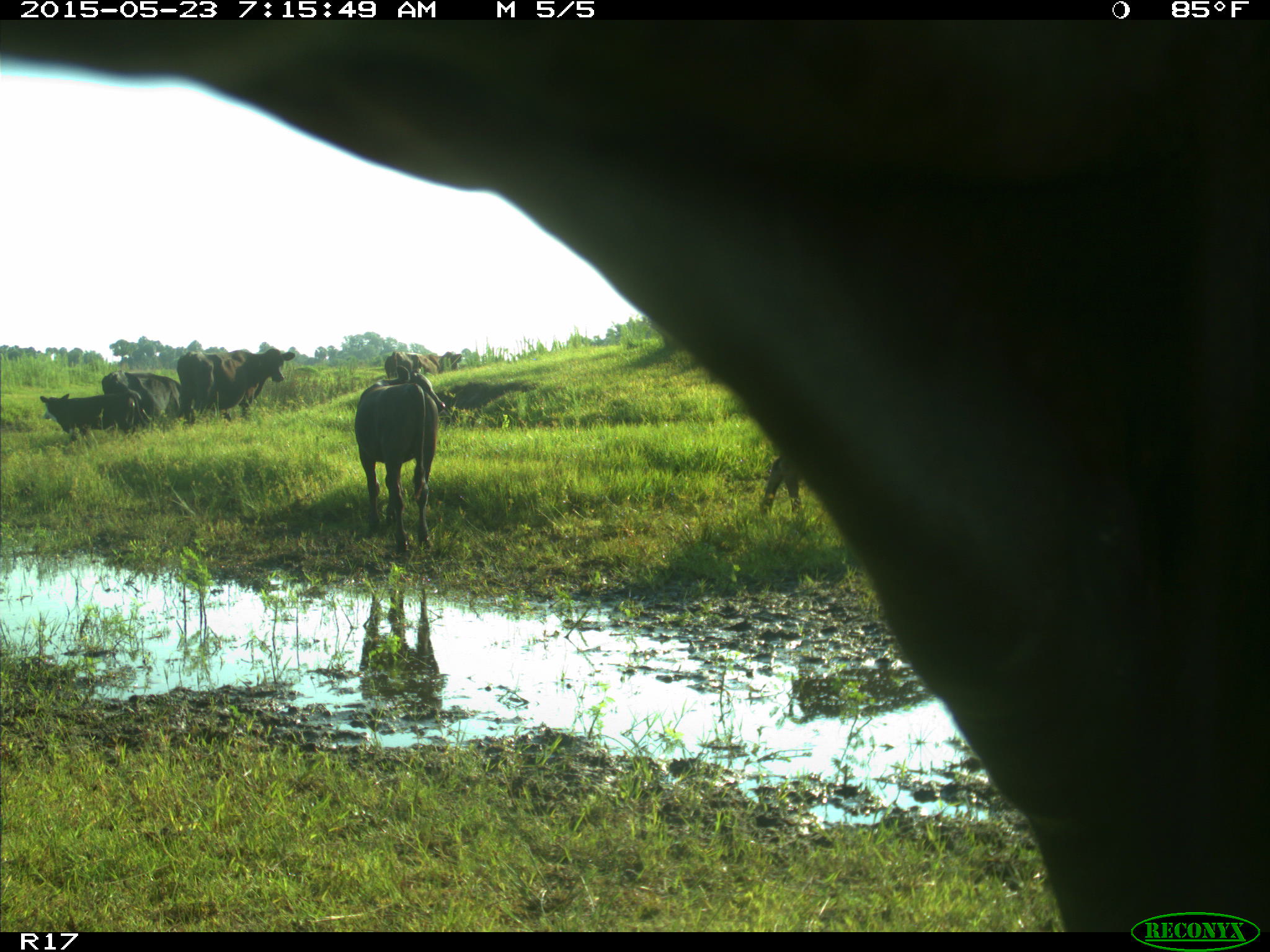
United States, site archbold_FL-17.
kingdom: Animalia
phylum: Chordata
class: Mammalia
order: Artiodactyla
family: Bovidae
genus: Bos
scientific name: Bos taurus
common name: domestic cow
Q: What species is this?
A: Bos taurus (domestic cow).